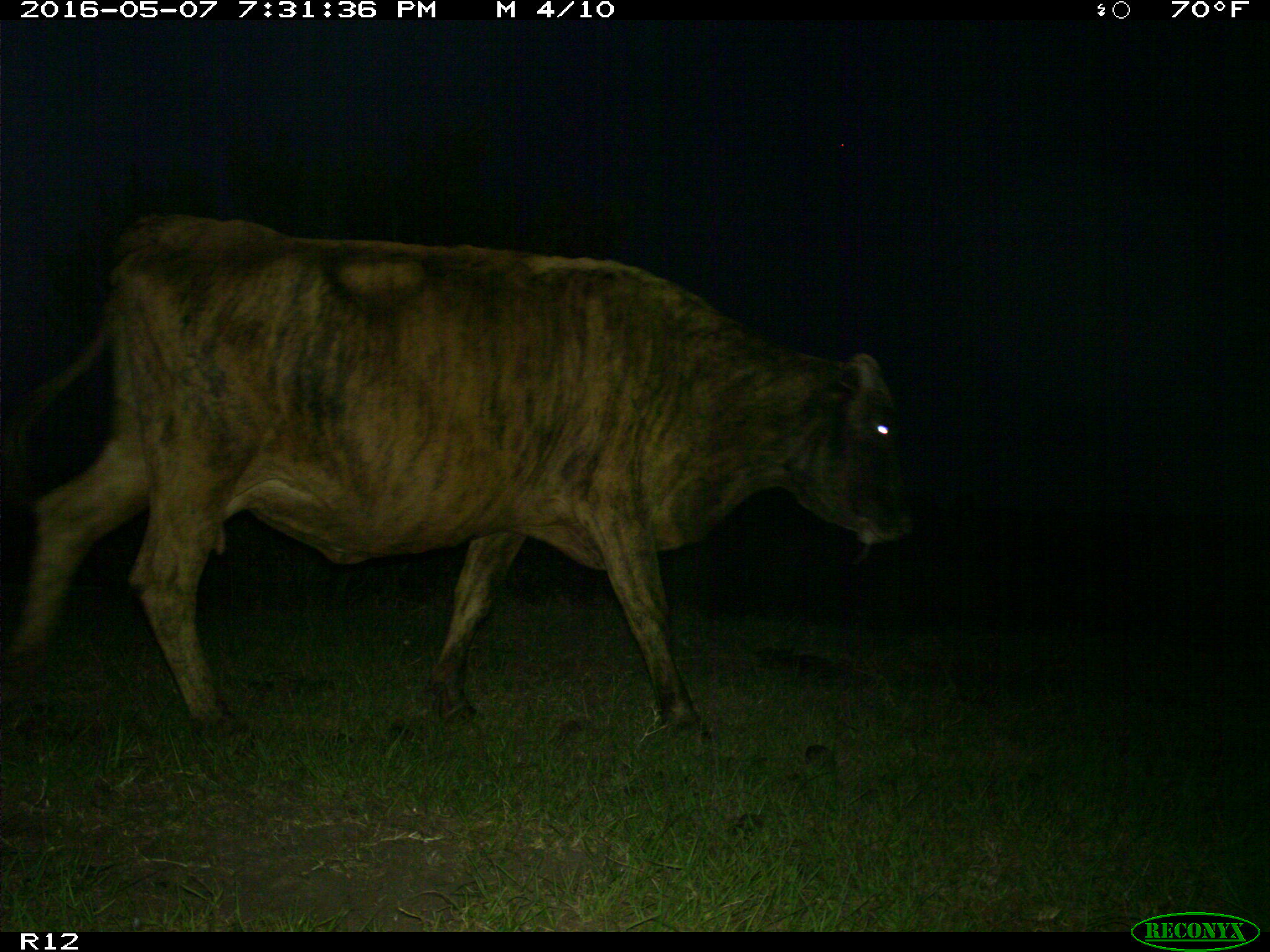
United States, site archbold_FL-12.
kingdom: Animalia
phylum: Chordata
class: Mammalia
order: Artiodactyla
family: Bovidae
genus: Bos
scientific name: Bos taurus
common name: domestic cow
Bos taurus (domestic cow).